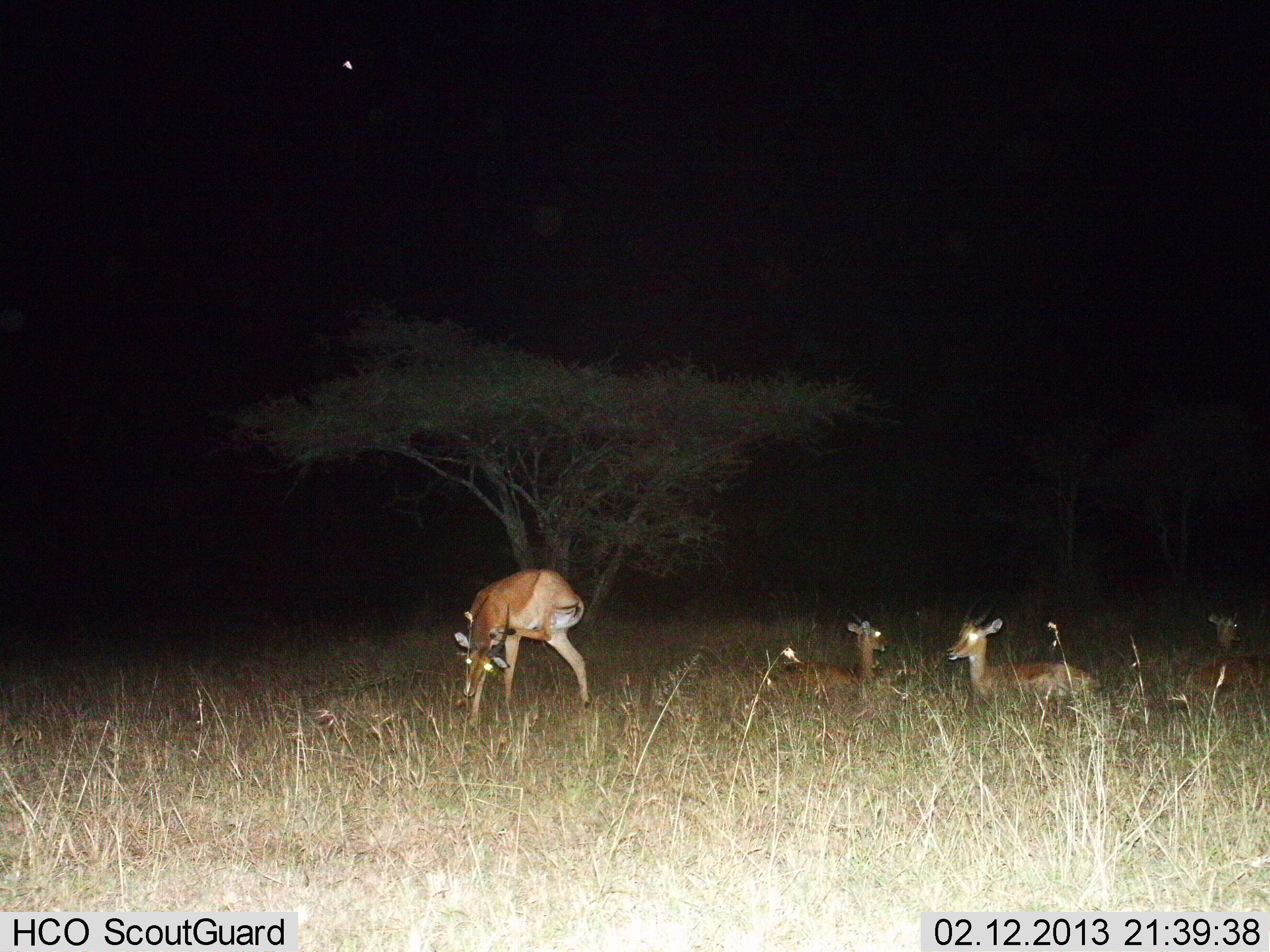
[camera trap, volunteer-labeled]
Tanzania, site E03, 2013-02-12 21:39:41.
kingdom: Animalia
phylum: Chordata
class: Mammalia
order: Artiodactyla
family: Bovidae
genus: Nanger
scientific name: Nanger granti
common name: grant's gazelle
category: gazellegrants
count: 4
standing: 67%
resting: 100%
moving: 0%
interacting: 0%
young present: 13%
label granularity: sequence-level